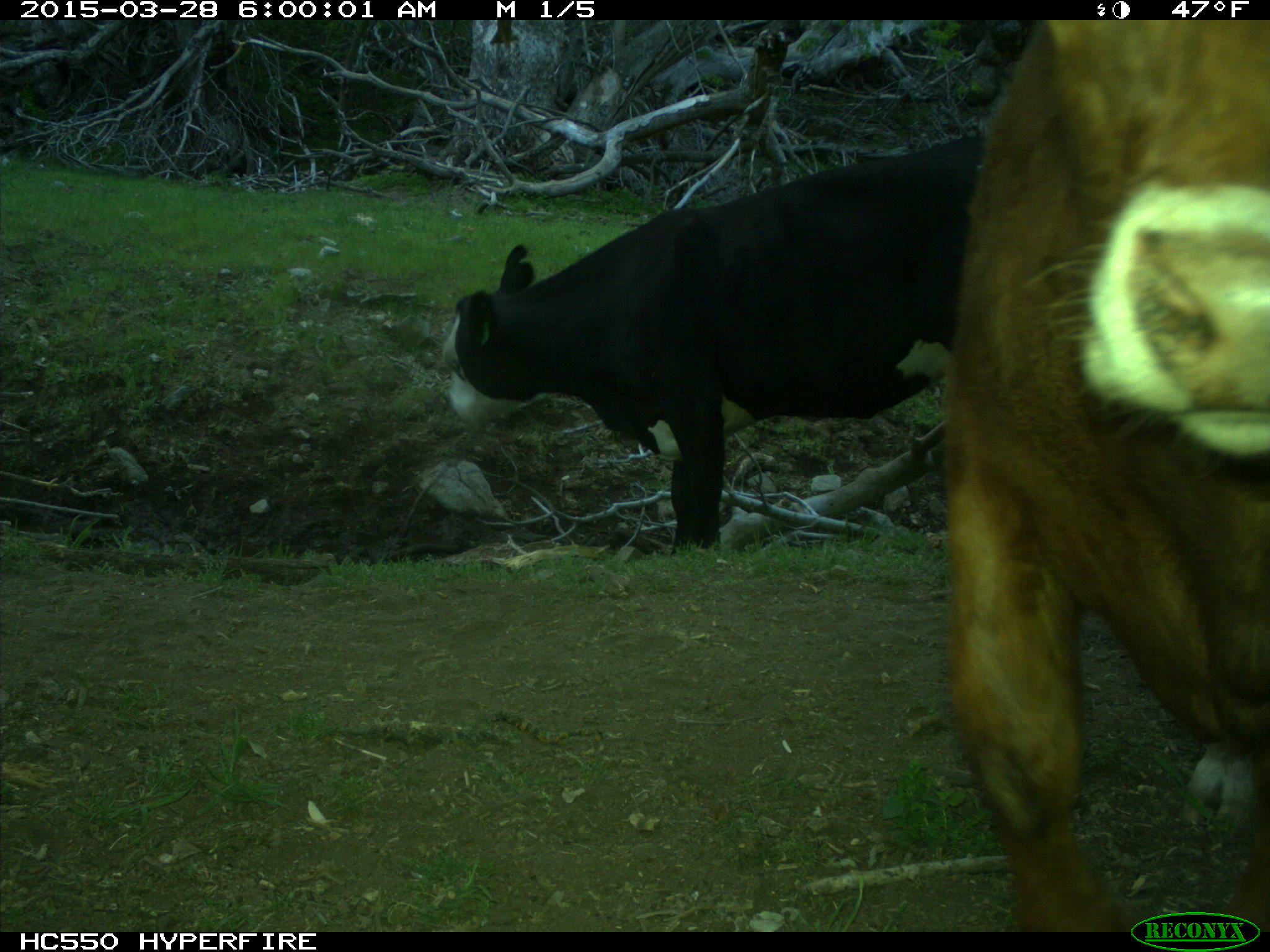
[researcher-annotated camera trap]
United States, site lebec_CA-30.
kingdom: Animalia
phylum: Chordata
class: Mammalia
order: Artiodactyla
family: Bovidae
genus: Bos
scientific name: Bos taurus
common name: domestic cow